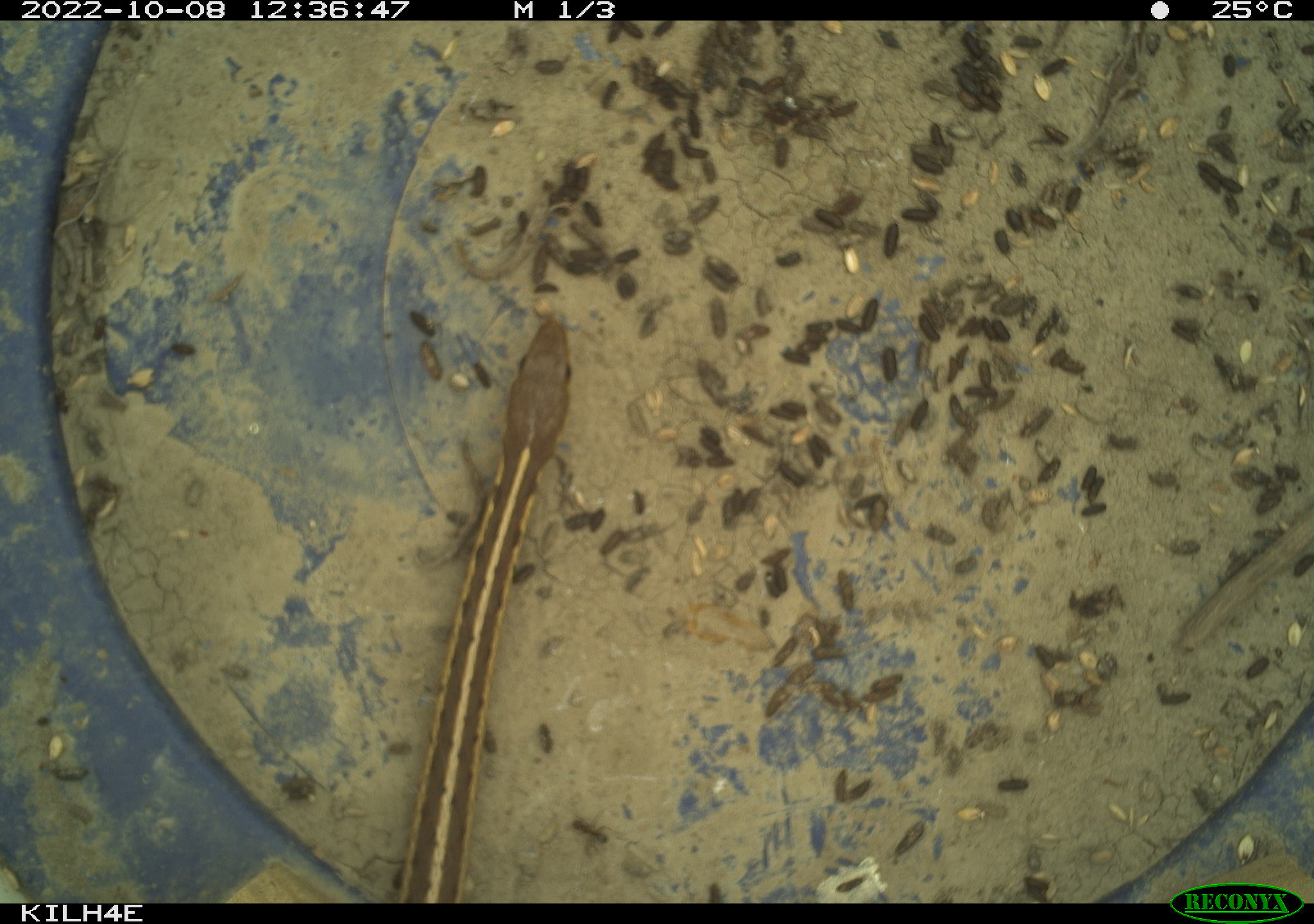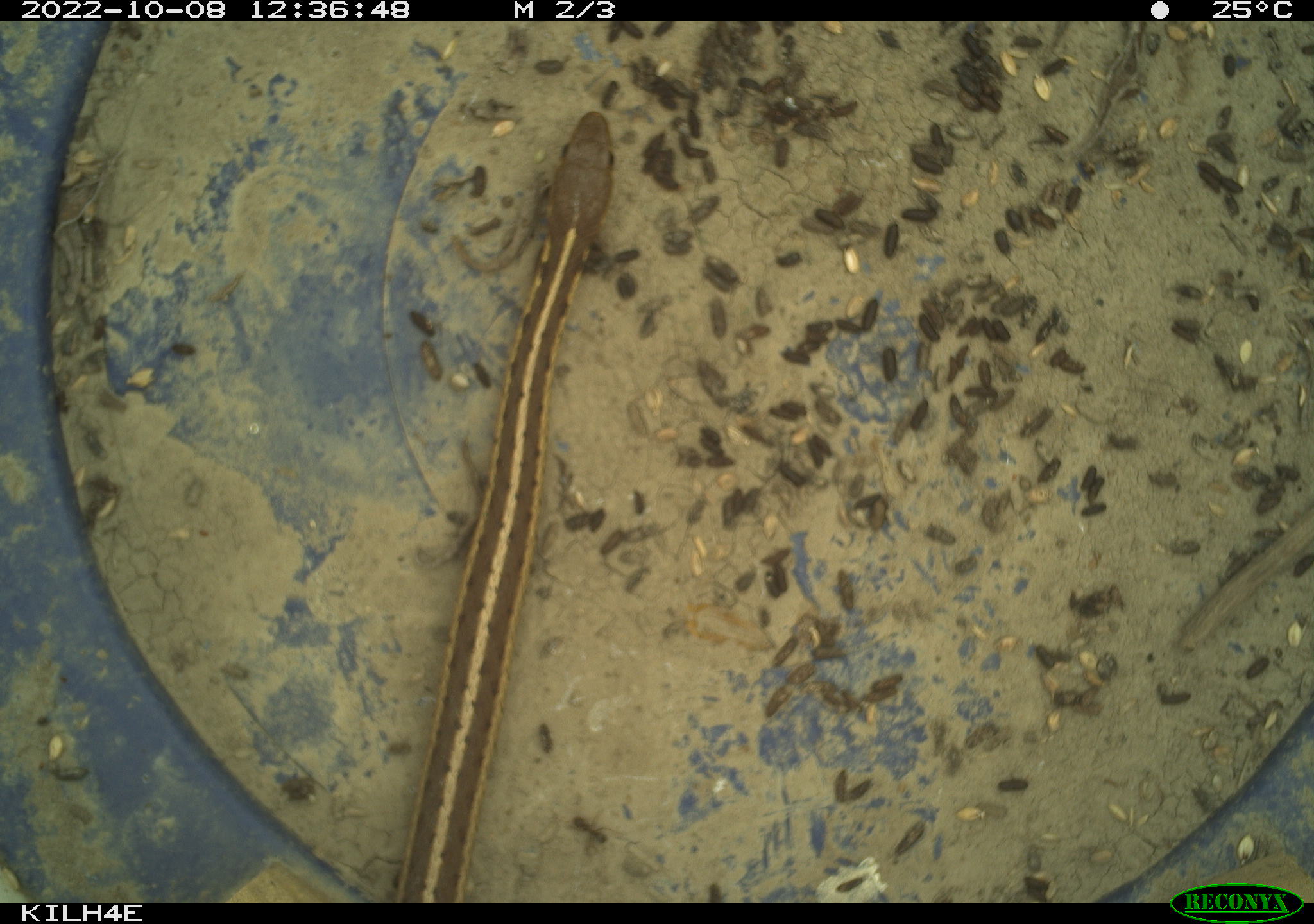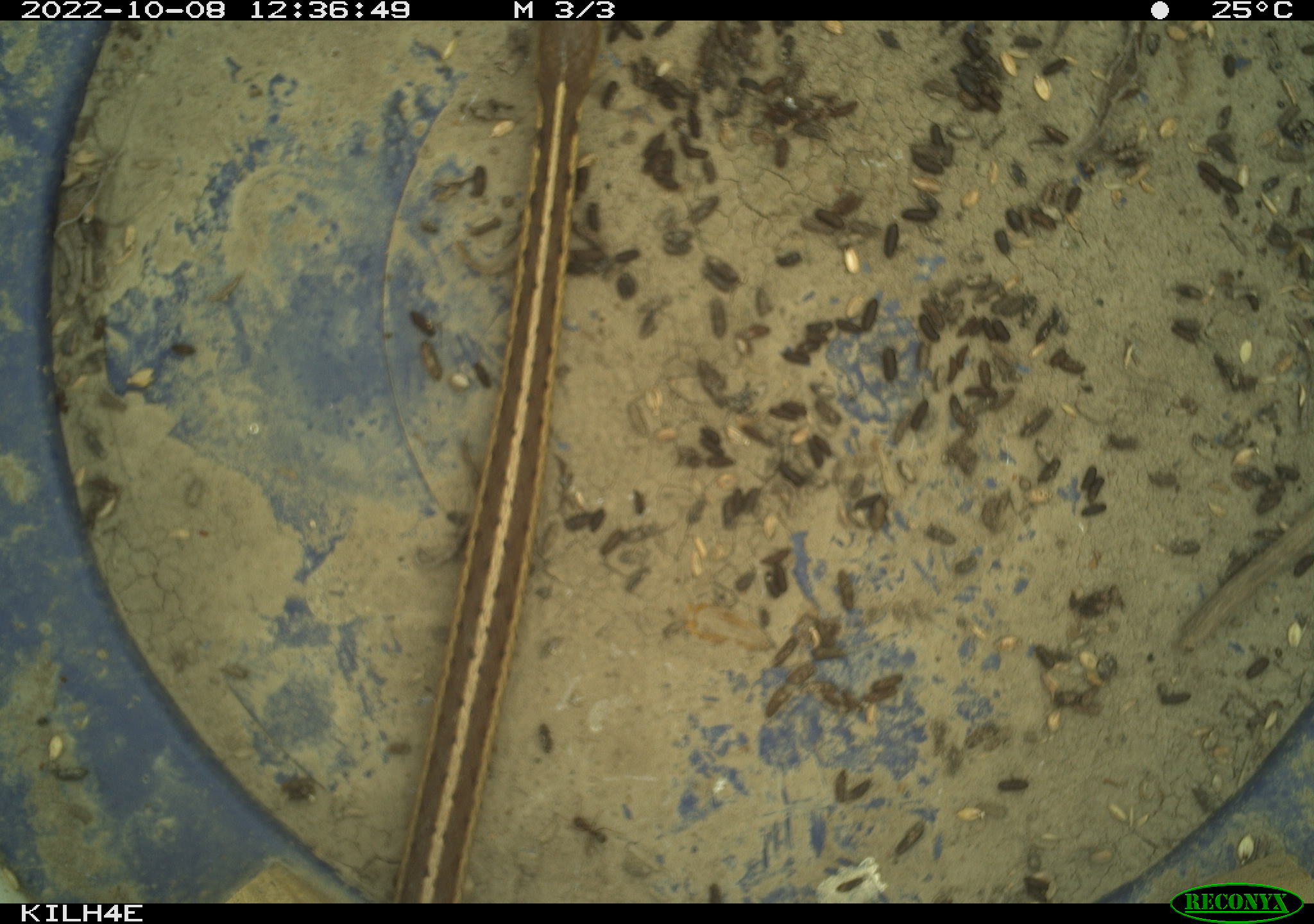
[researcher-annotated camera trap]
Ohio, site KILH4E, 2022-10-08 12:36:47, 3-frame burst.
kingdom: Animalia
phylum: Chordata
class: Reptilia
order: Squamata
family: Colubridae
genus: Thamnophis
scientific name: Thamnophis sirtalis sirtalis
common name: eastern gartersnake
Eastern gartersnake (Thamnophis sirtalis sirtalis).